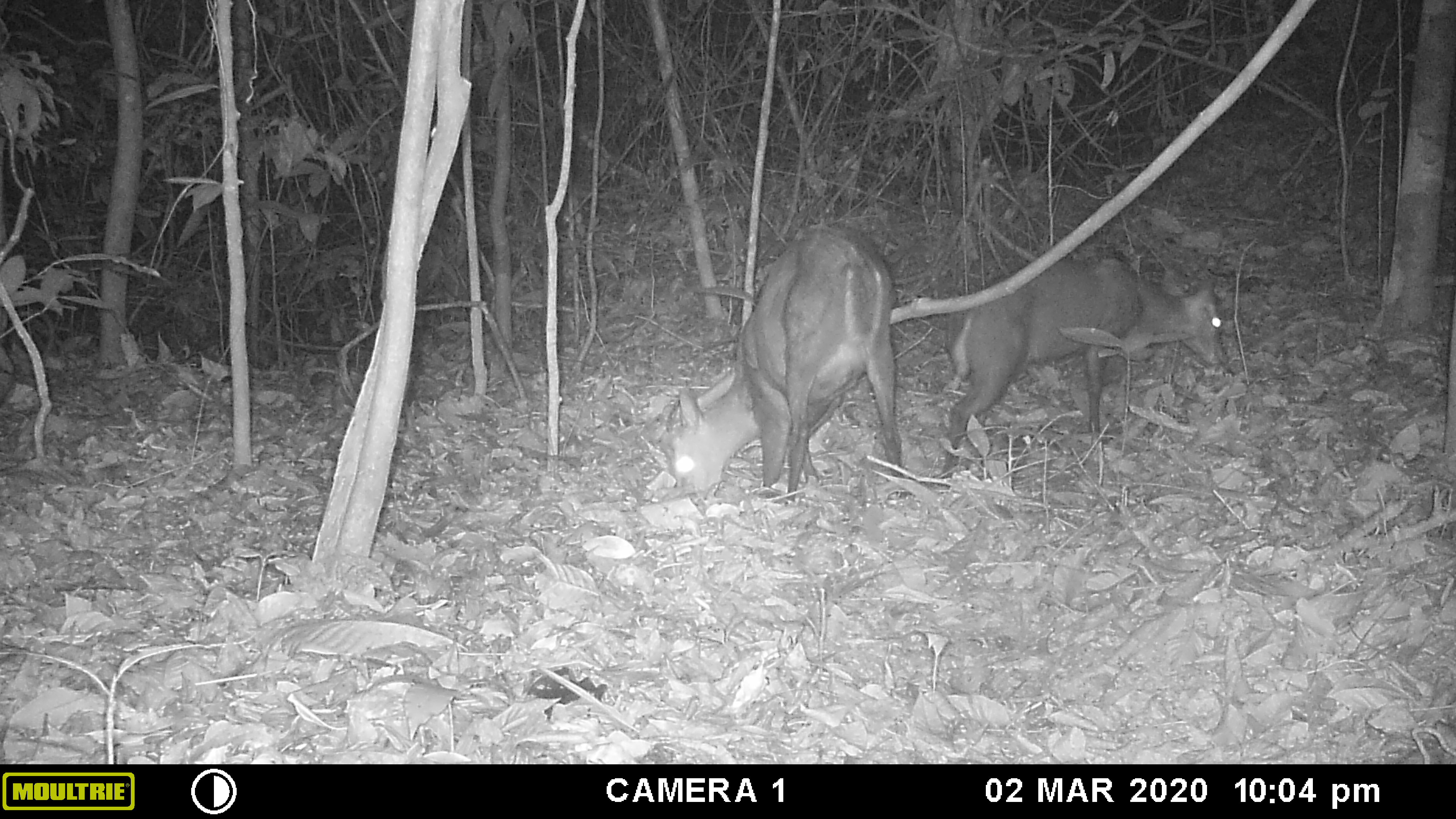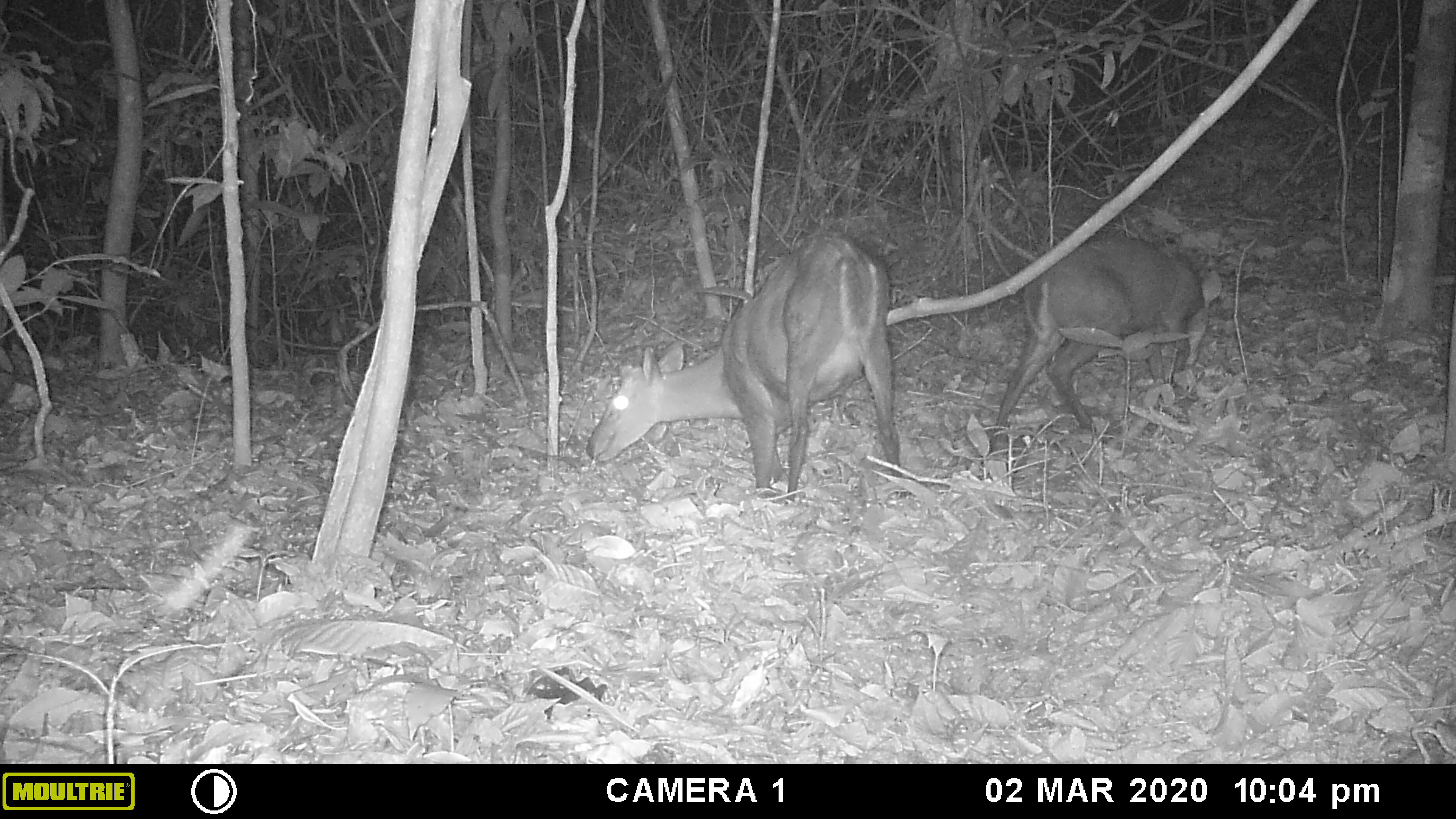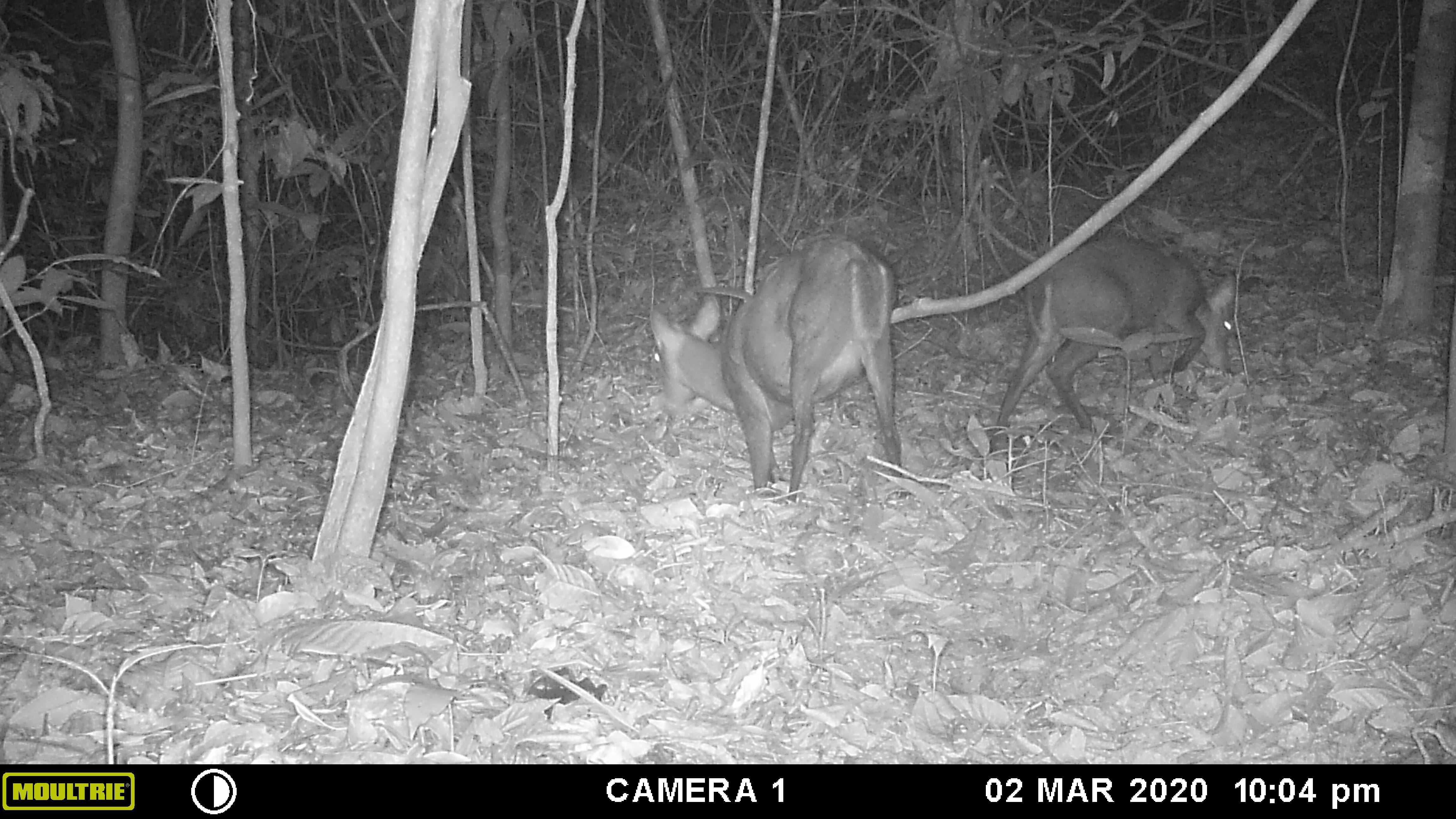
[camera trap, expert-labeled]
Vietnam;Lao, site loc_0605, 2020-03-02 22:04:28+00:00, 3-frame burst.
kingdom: Animalia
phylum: Chordata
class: Mammalia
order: Artiodactyla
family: Cervidae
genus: Muntiacus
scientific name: Muntiacus rooseveltorum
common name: roosevelt's muntjac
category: roosevelts muntjac group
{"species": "roosevelts muntjac group (roosevelt's muntjac) (Muntiacus rooseveltorum)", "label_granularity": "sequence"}